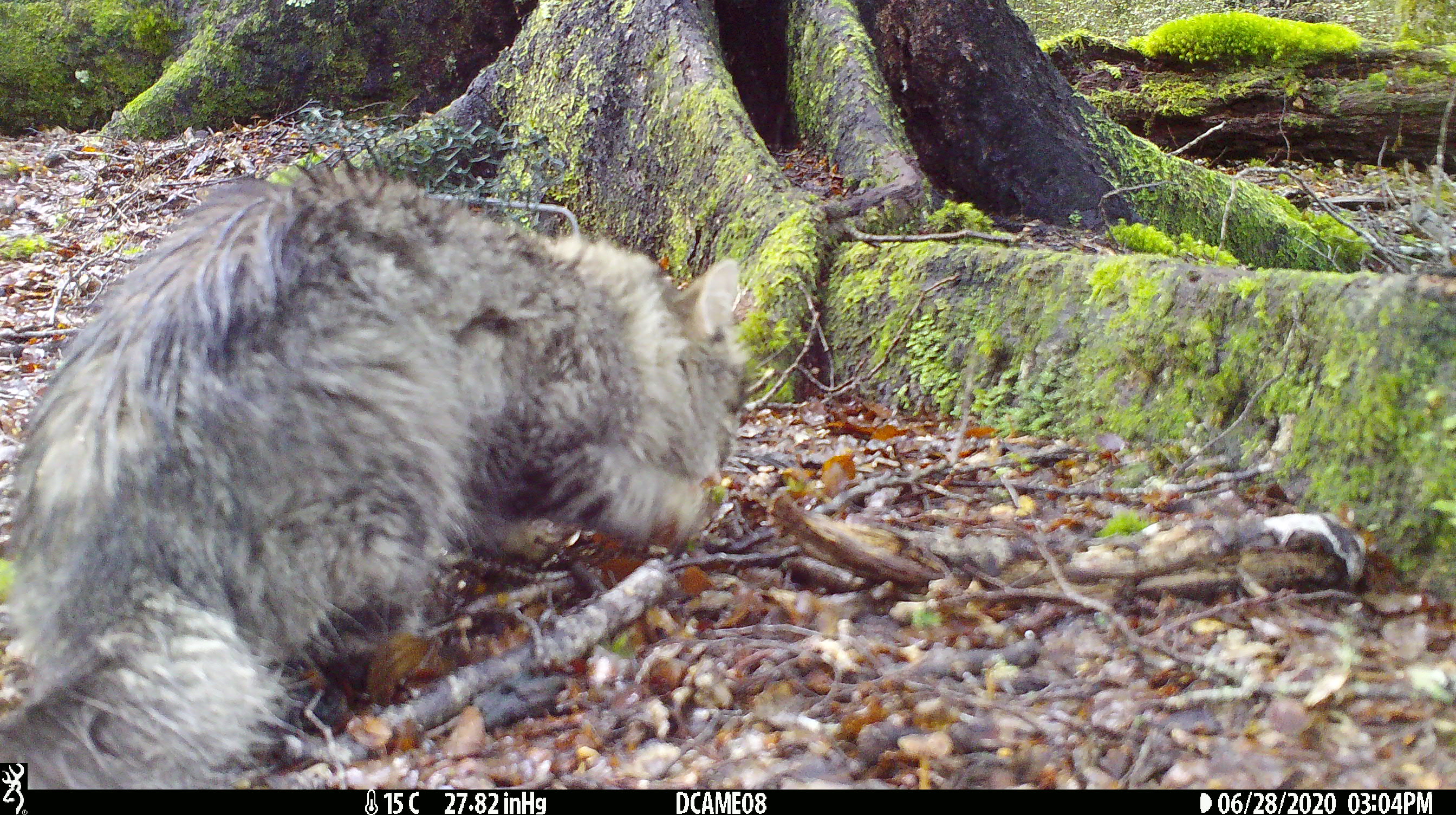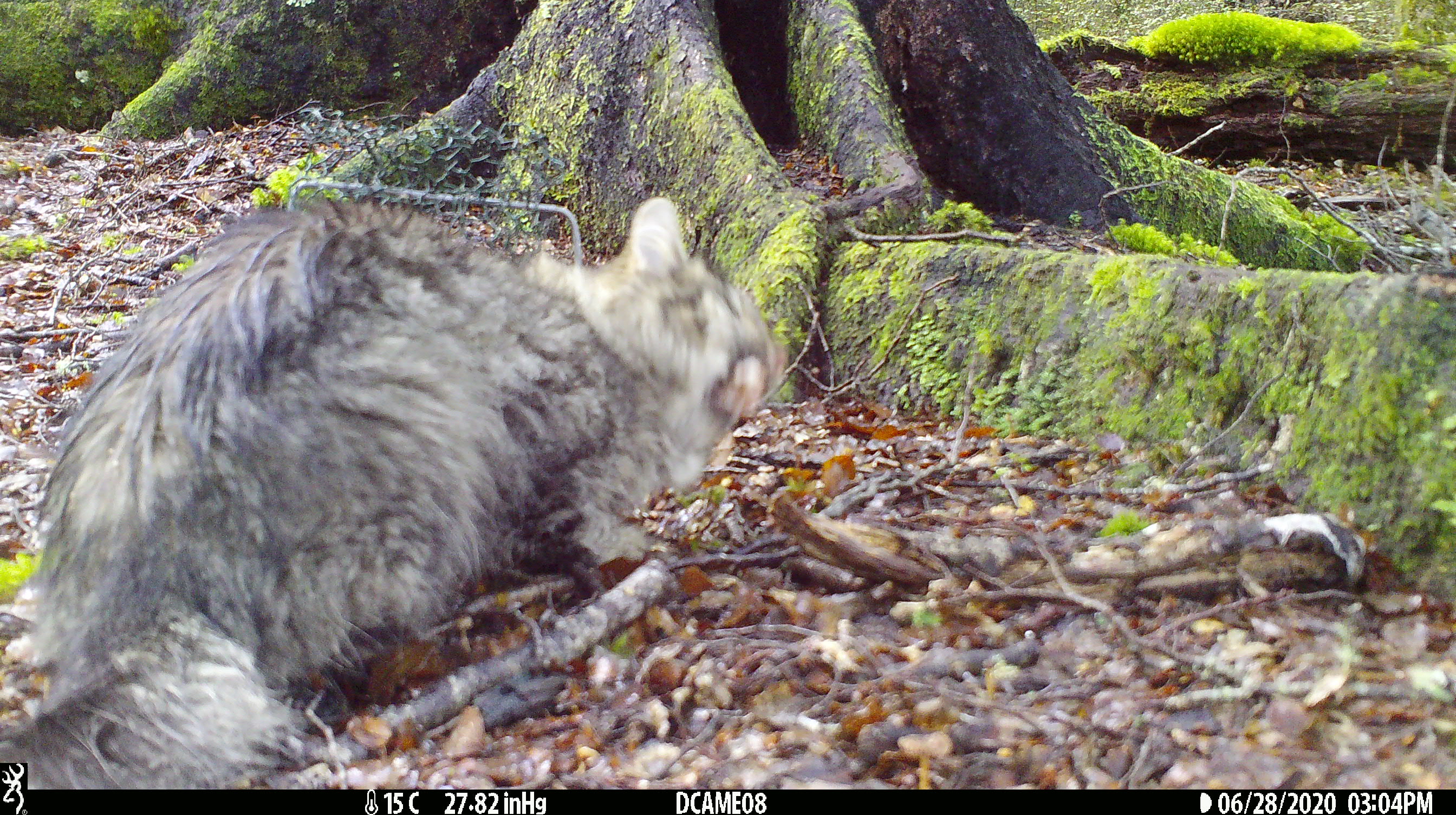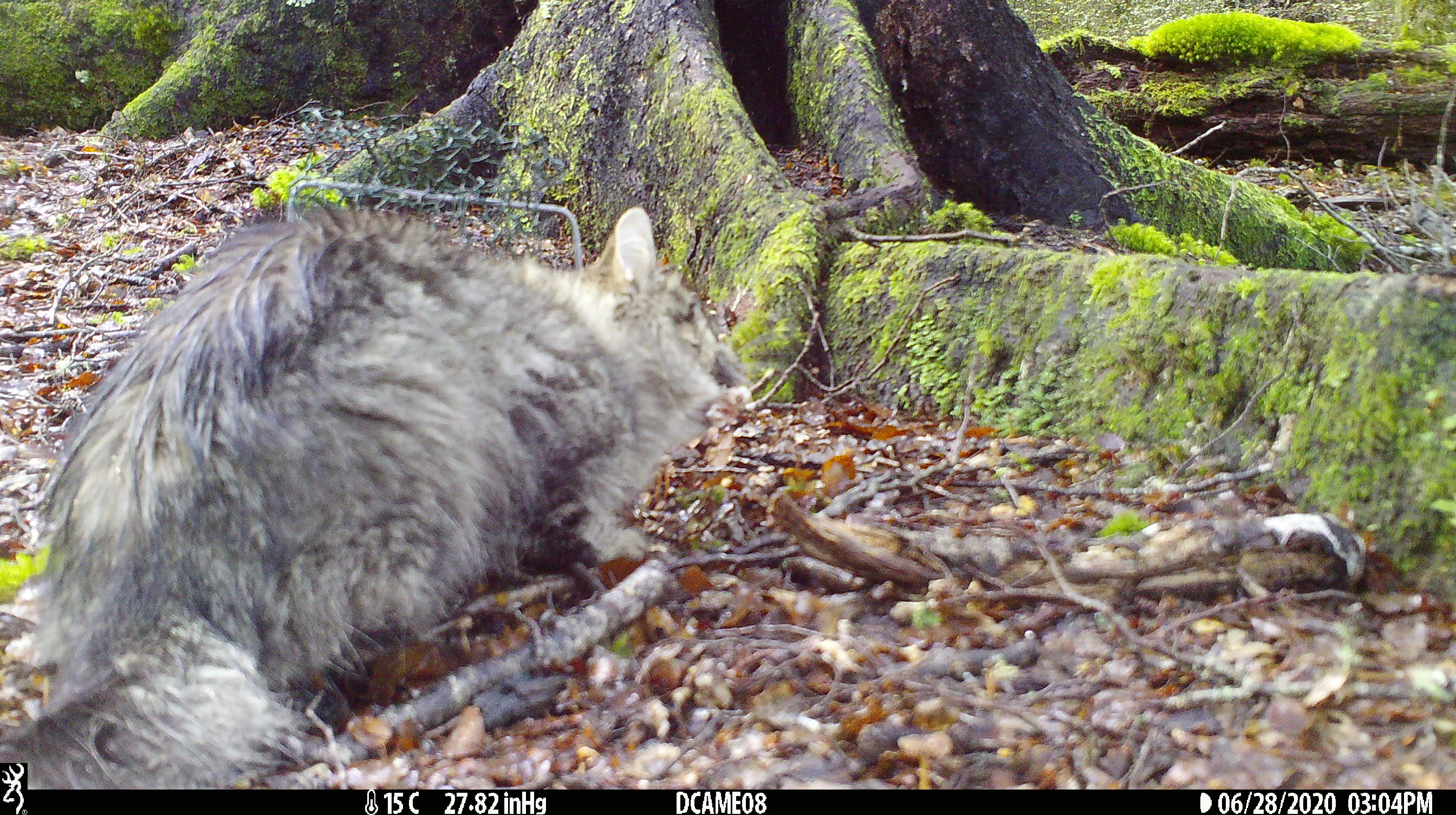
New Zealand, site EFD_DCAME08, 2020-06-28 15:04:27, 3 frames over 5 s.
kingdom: Animalia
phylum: Chordata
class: Mammalia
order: Carnivora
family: Felidae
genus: Felis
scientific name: Felis catus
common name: domestic cat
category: cat